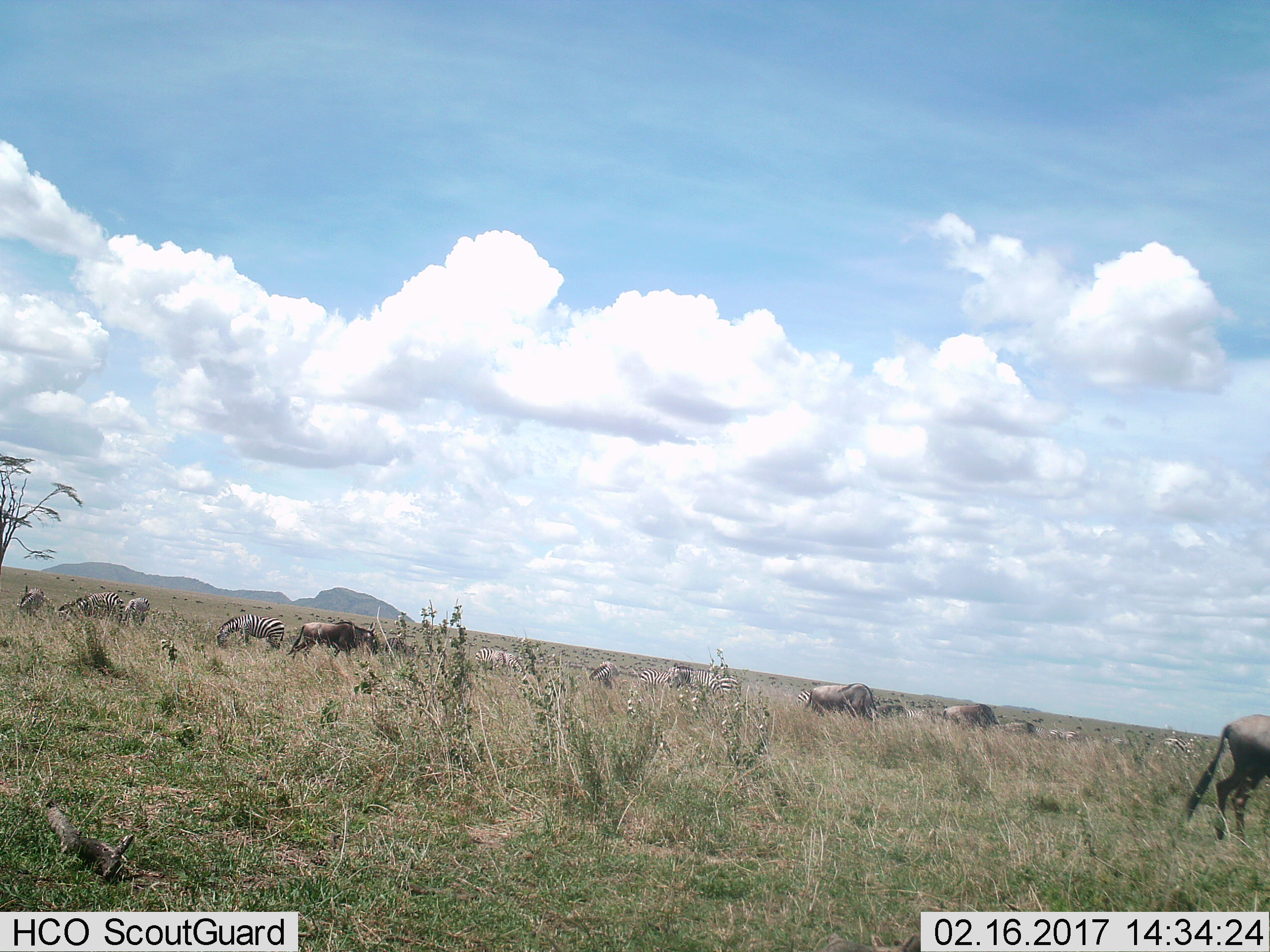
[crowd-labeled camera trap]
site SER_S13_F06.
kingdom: Animalia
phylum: Chordata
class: Mammalia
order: Artiodactyla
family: Bovidae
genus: Connochaetes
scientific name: Connochaetes taurinus taurinus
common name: blue wildebeest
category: wildebeestblue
Wildebeestblue (blue wildebeest) (Connochaetes taurinus taurinus), count 5. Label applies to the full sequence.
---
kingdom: Animalia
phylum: Chordata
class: Mammalia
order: Perissodactyla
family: Equidae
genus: Equus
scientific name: Equus quagga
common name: plains zebra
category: zebraplains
Zebraplains (plains zebra) (Equus quagga), count 11-50. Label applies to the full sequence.